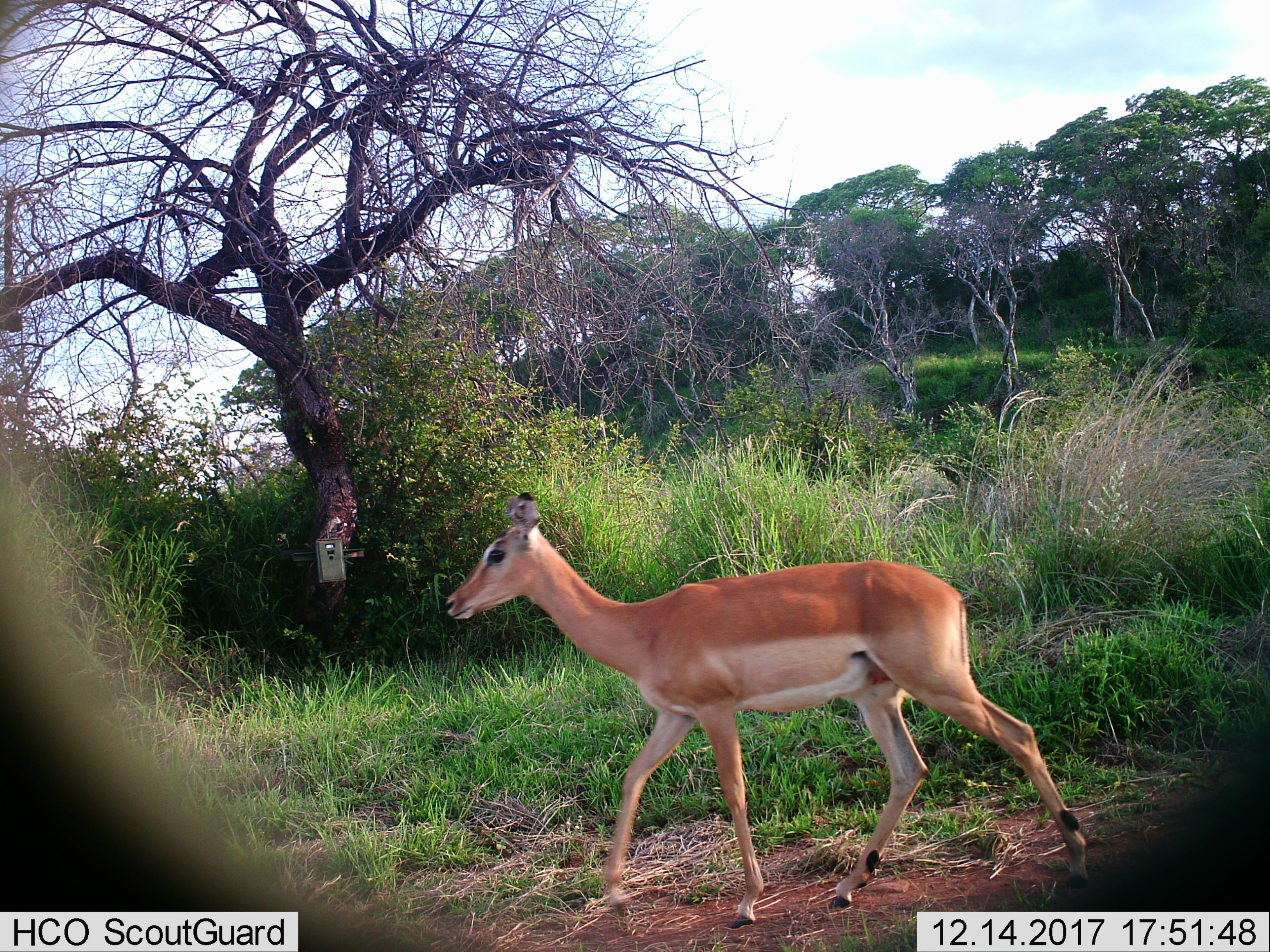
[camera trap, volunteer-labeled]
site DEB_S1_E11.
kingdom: Animalia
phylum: Chordata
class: Mammalia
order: Artiodactyla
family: Bovidae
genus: Aepyceros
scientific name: Aepyceros melampus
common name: impala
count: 1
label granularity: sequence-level